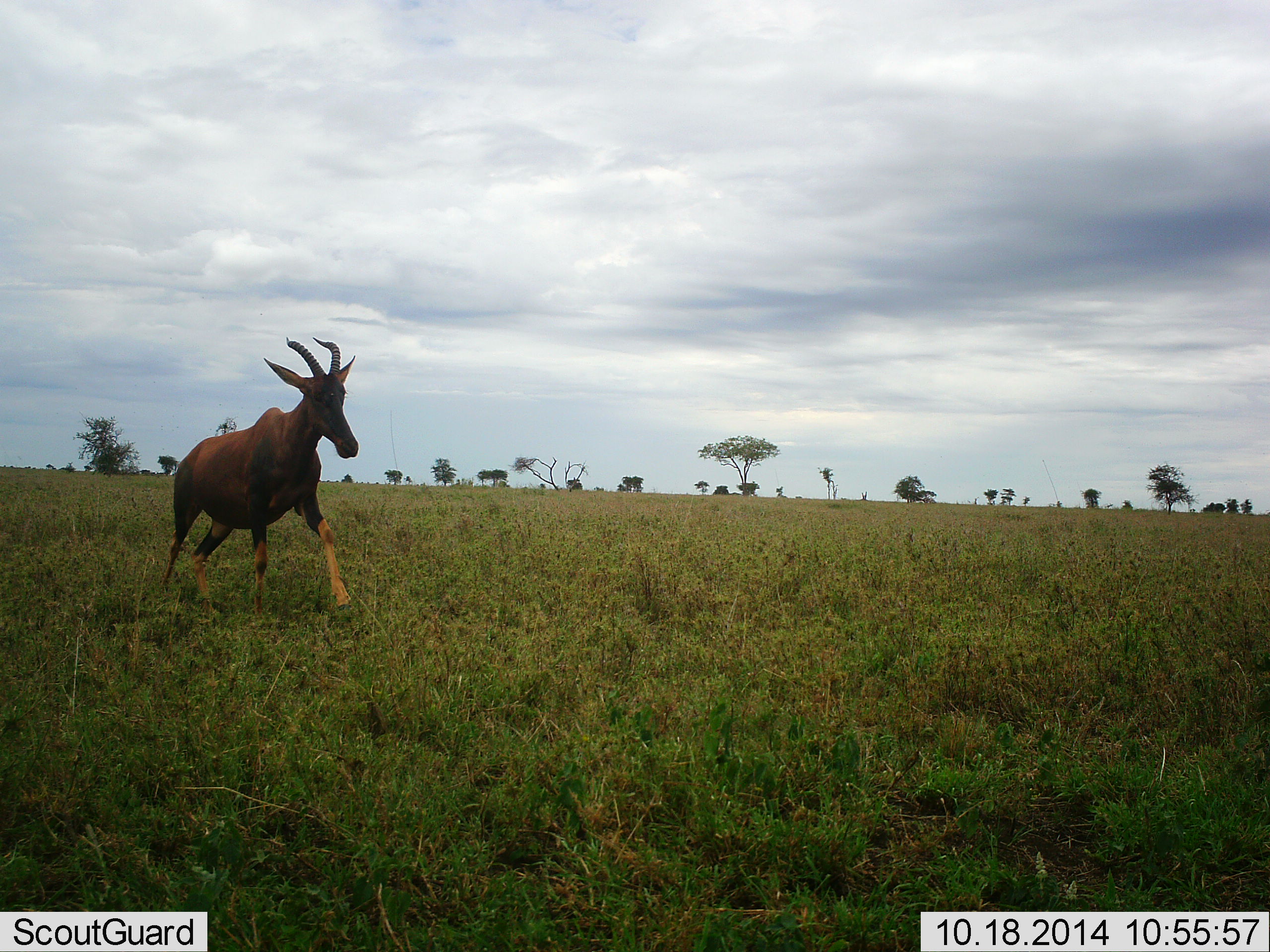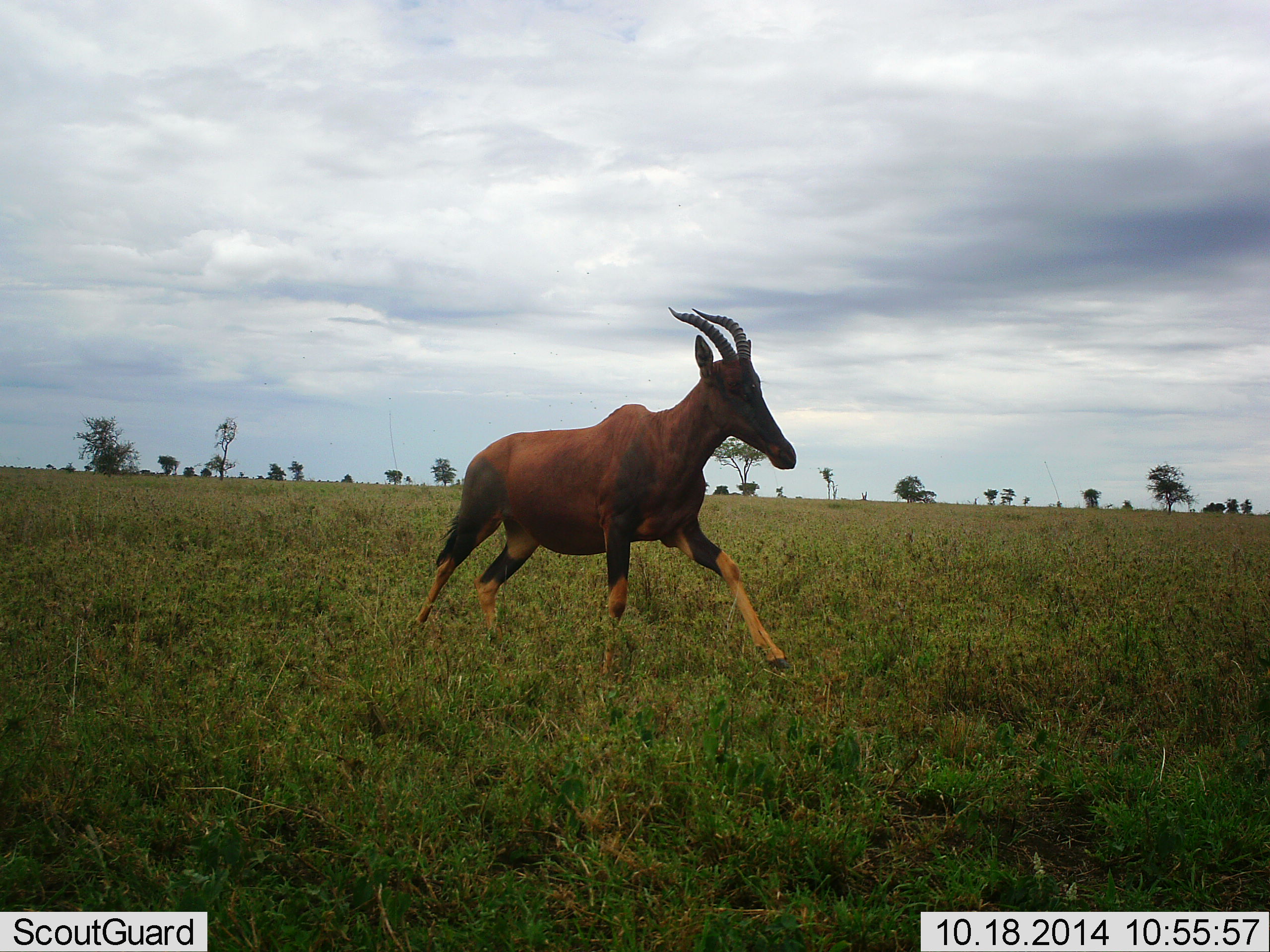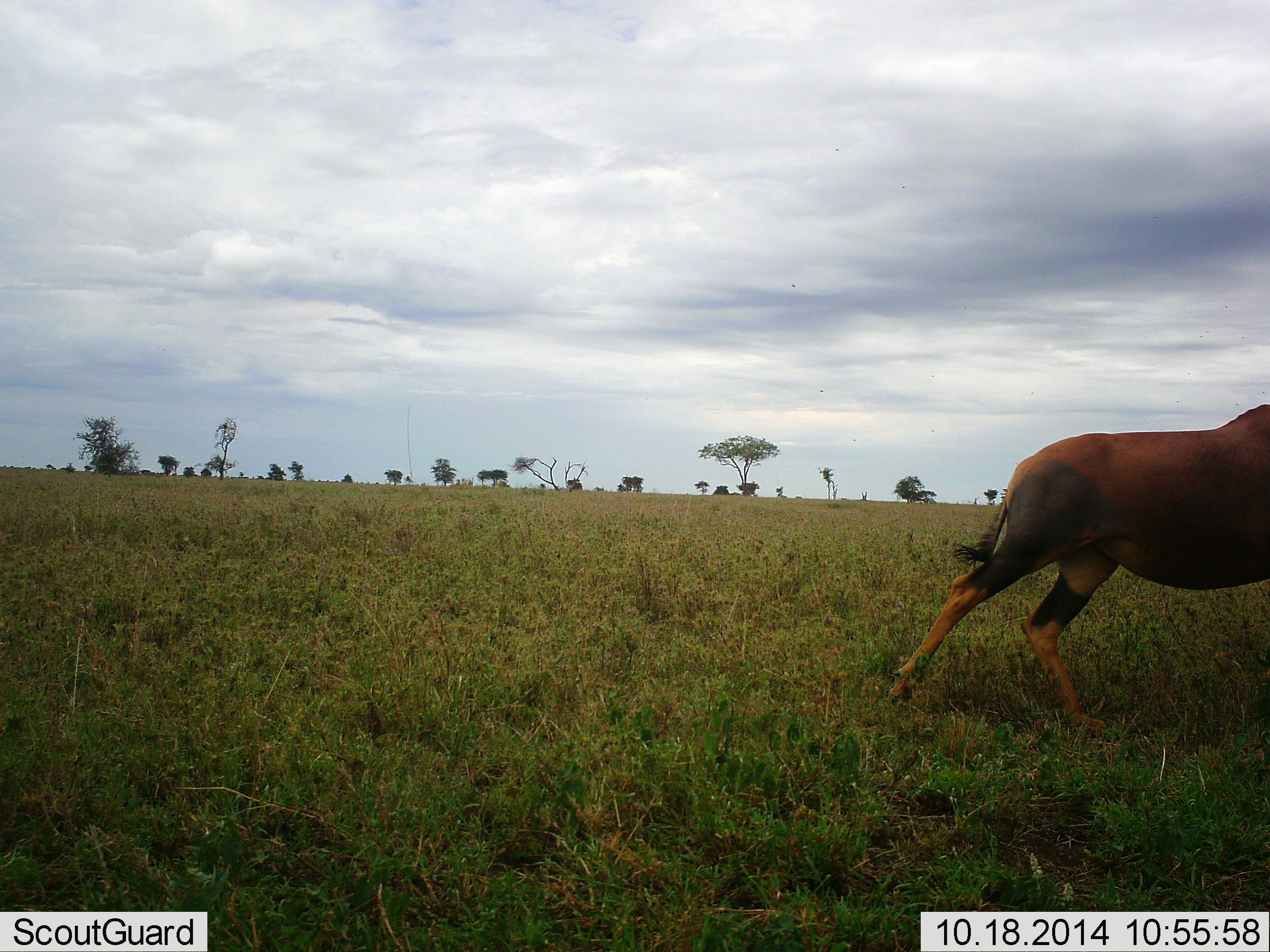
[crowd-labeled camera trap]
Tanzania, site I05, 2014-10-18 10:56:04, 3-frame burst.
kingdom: Animalia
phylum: Chordata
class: Mammalia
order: Artiodactyla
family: Bovidae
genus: Damaliscus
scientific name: Damaliscus lunatus jimela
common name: topi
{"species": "topi (Damaliscus lunatus jimela)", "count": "1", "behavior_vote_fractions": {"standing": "0%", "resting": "0%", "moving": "100%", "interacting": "0%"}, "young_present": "0%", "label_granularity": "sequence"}